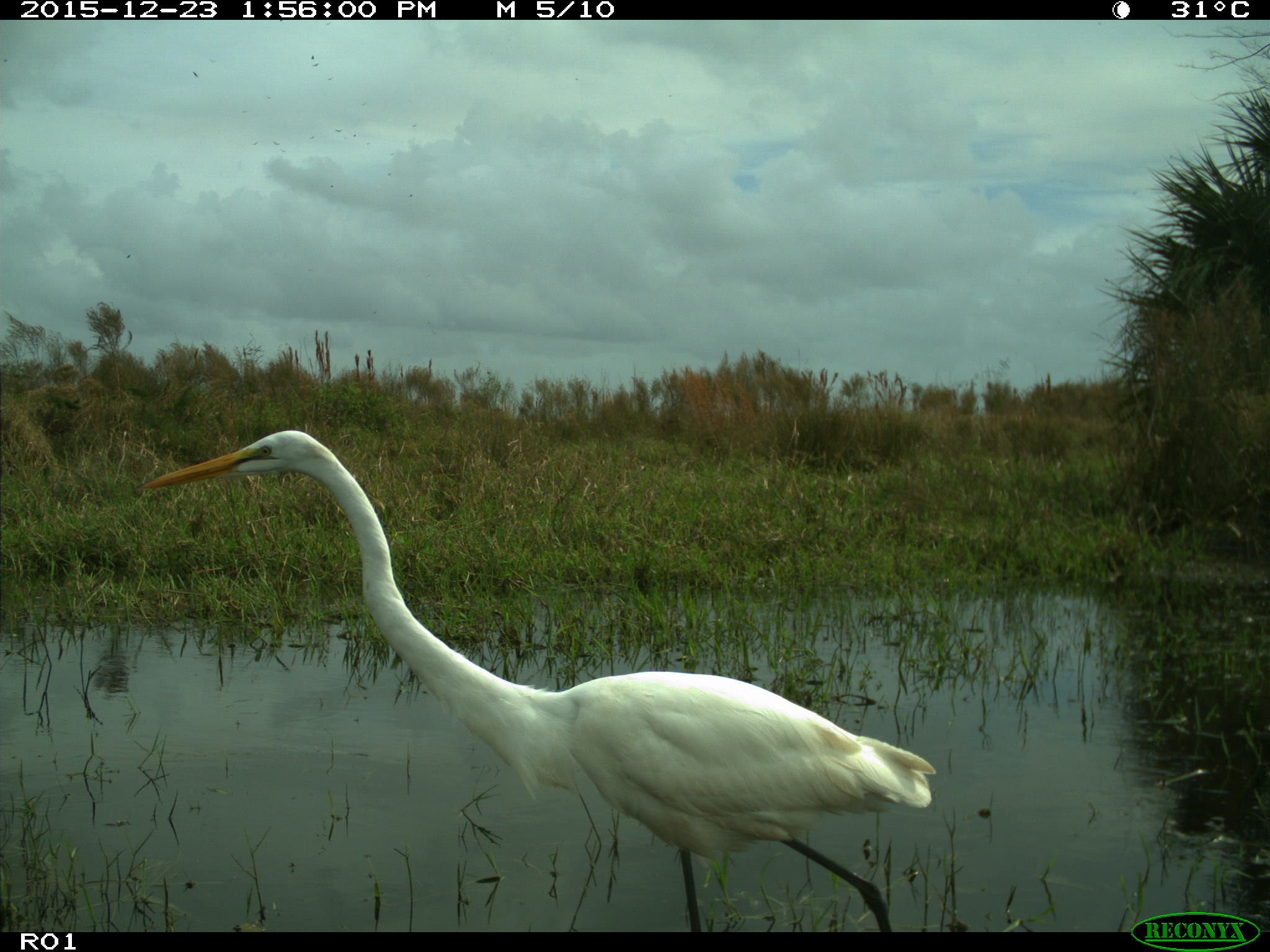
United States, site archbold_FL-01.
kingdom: Animalia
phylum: Chordata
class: Aves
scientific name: Aves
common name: birds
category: unidentified bird